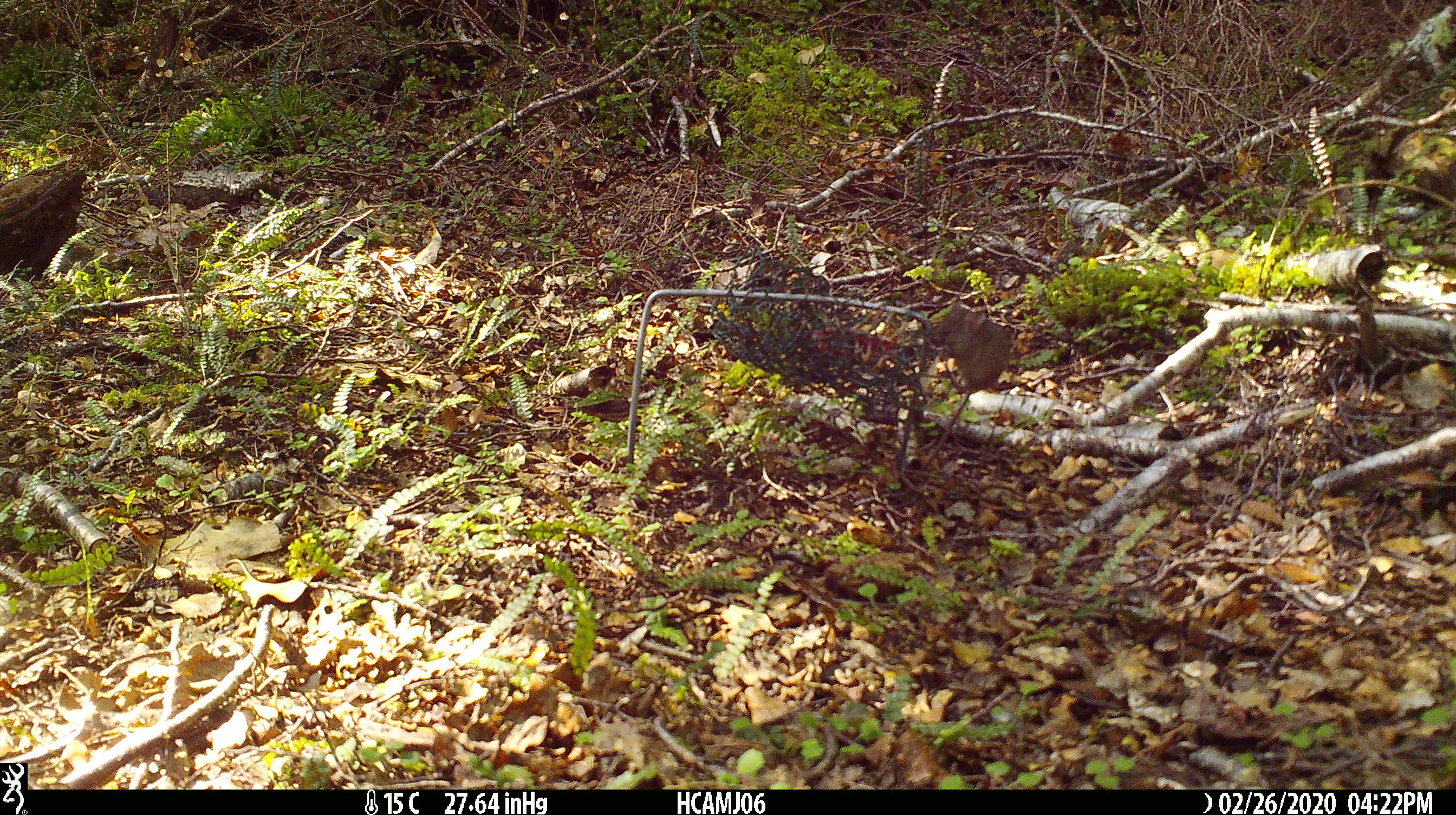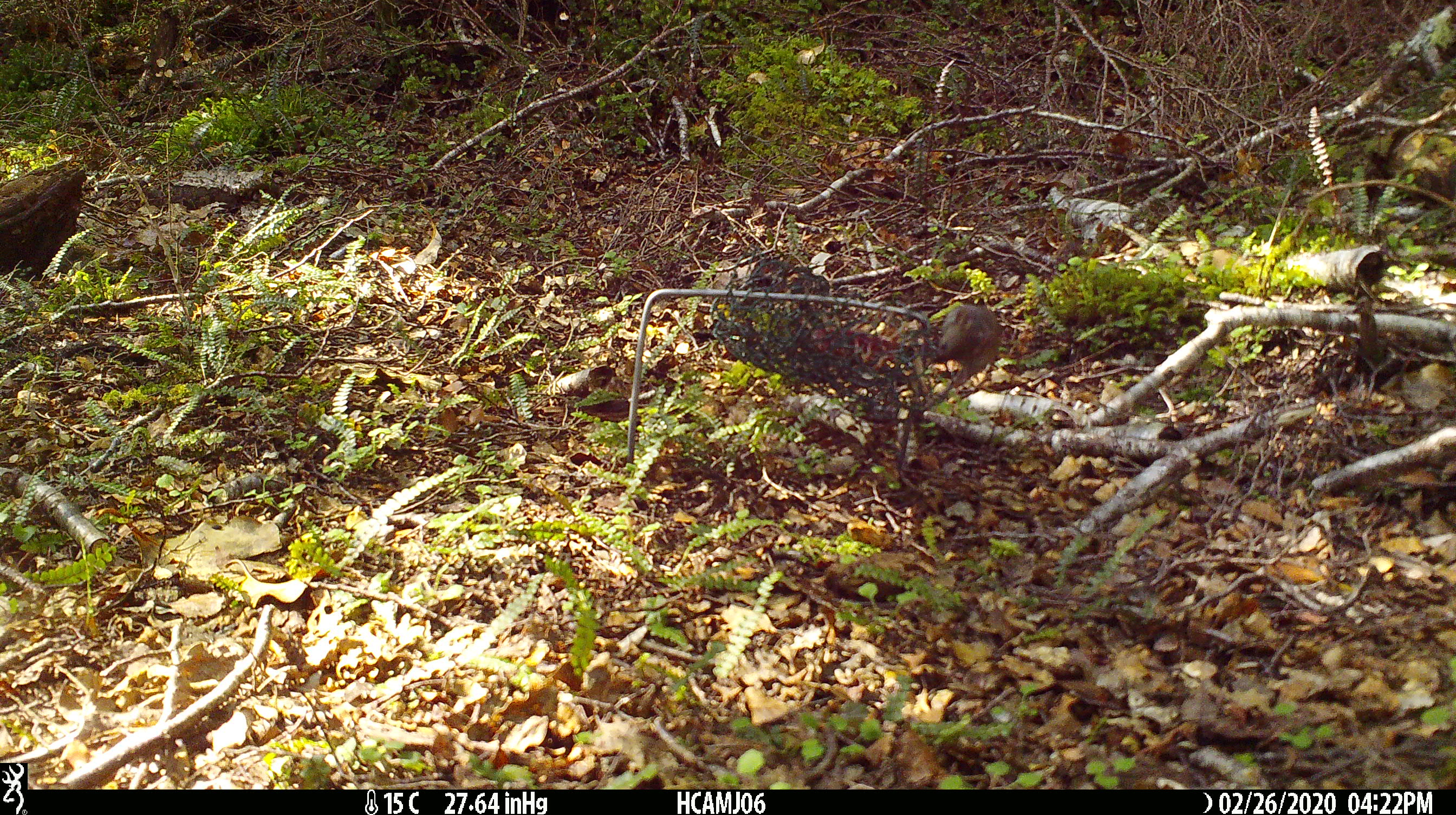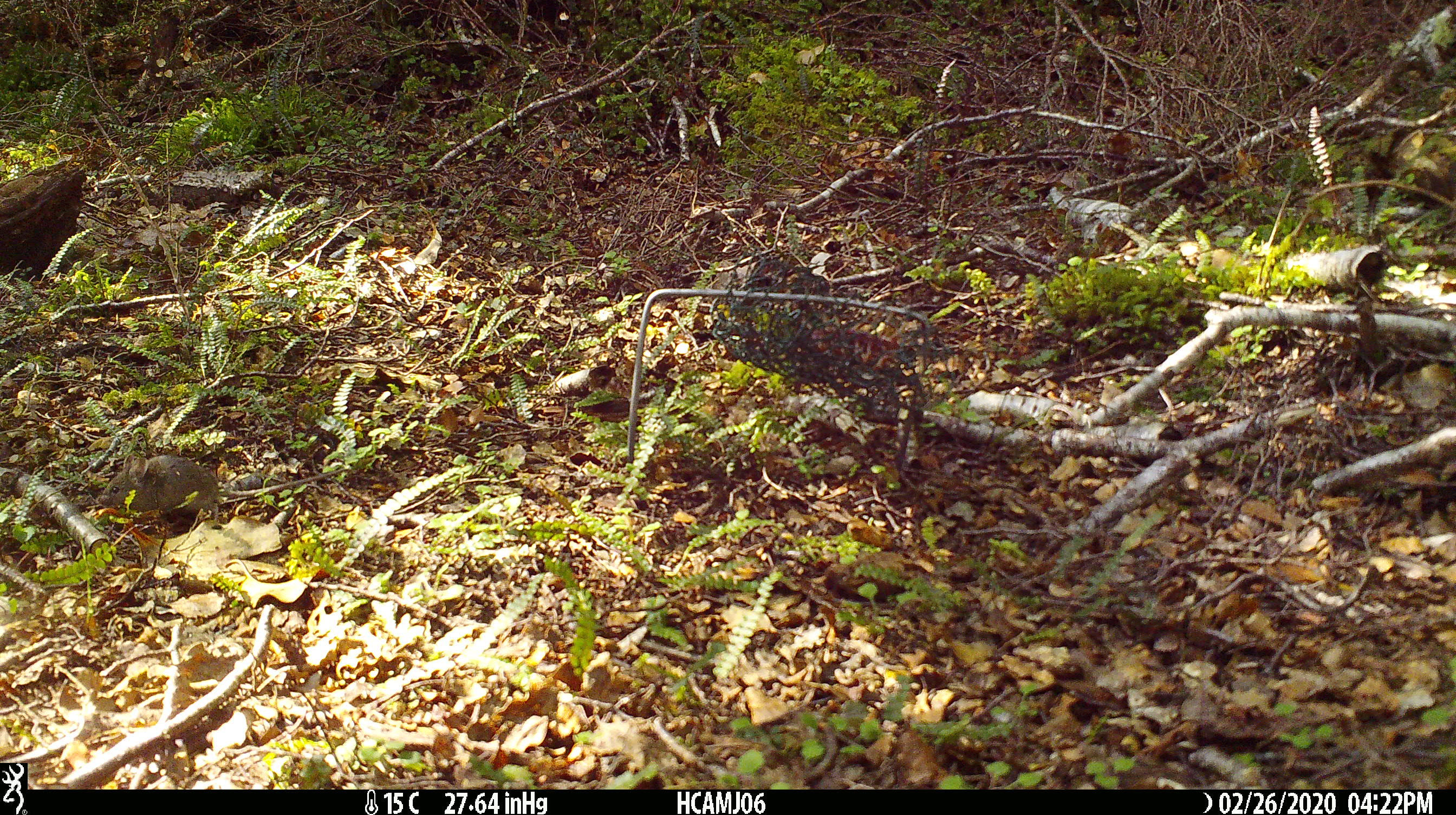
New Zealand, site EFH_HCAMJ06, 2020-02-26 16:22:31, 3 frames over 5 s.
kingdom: Animalia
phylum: Chordata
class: Mammalia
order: Rodentia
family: Muridae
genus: Mus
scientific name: Mus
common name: mouse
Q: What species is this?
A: Mouse (Mus).